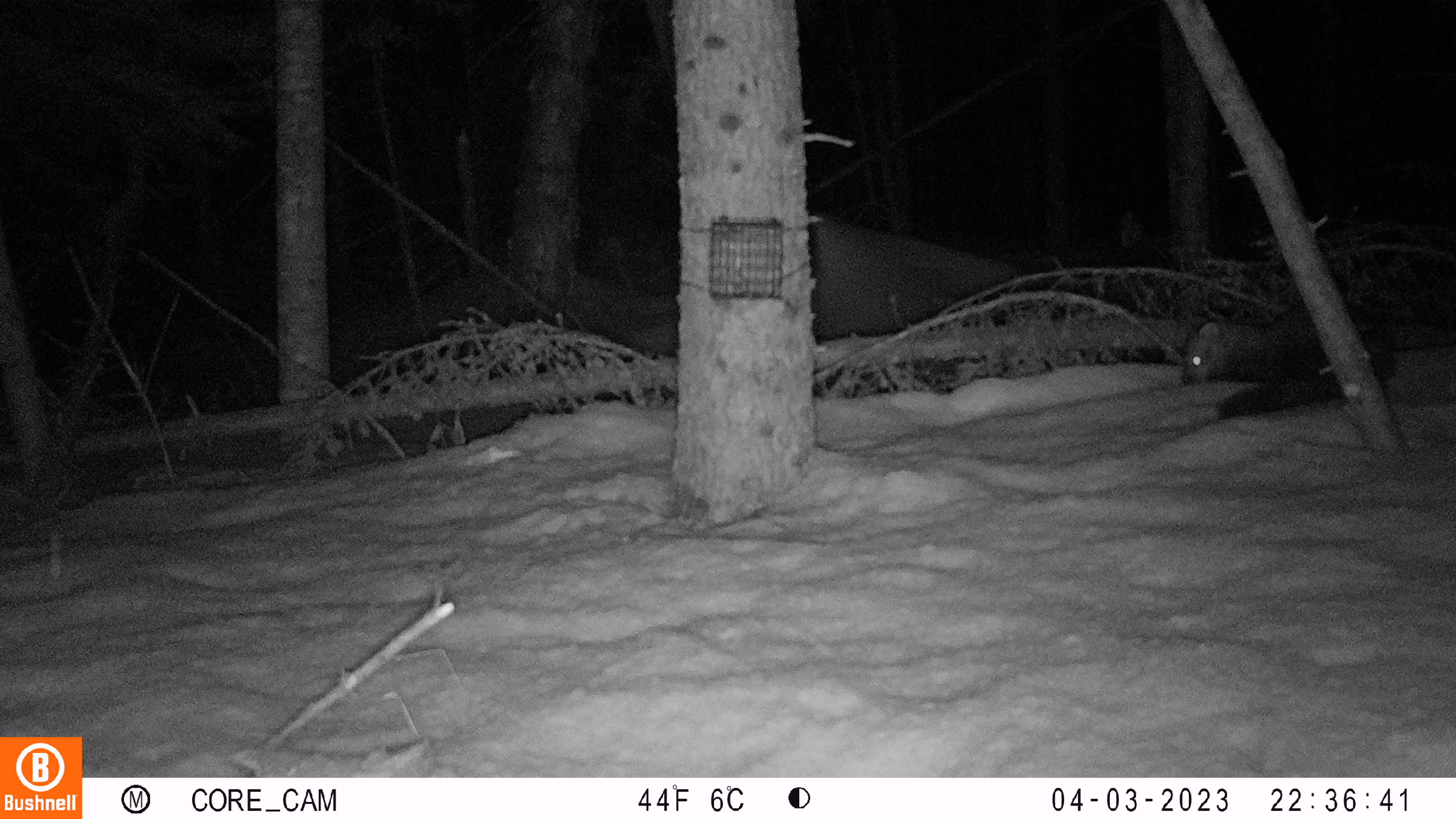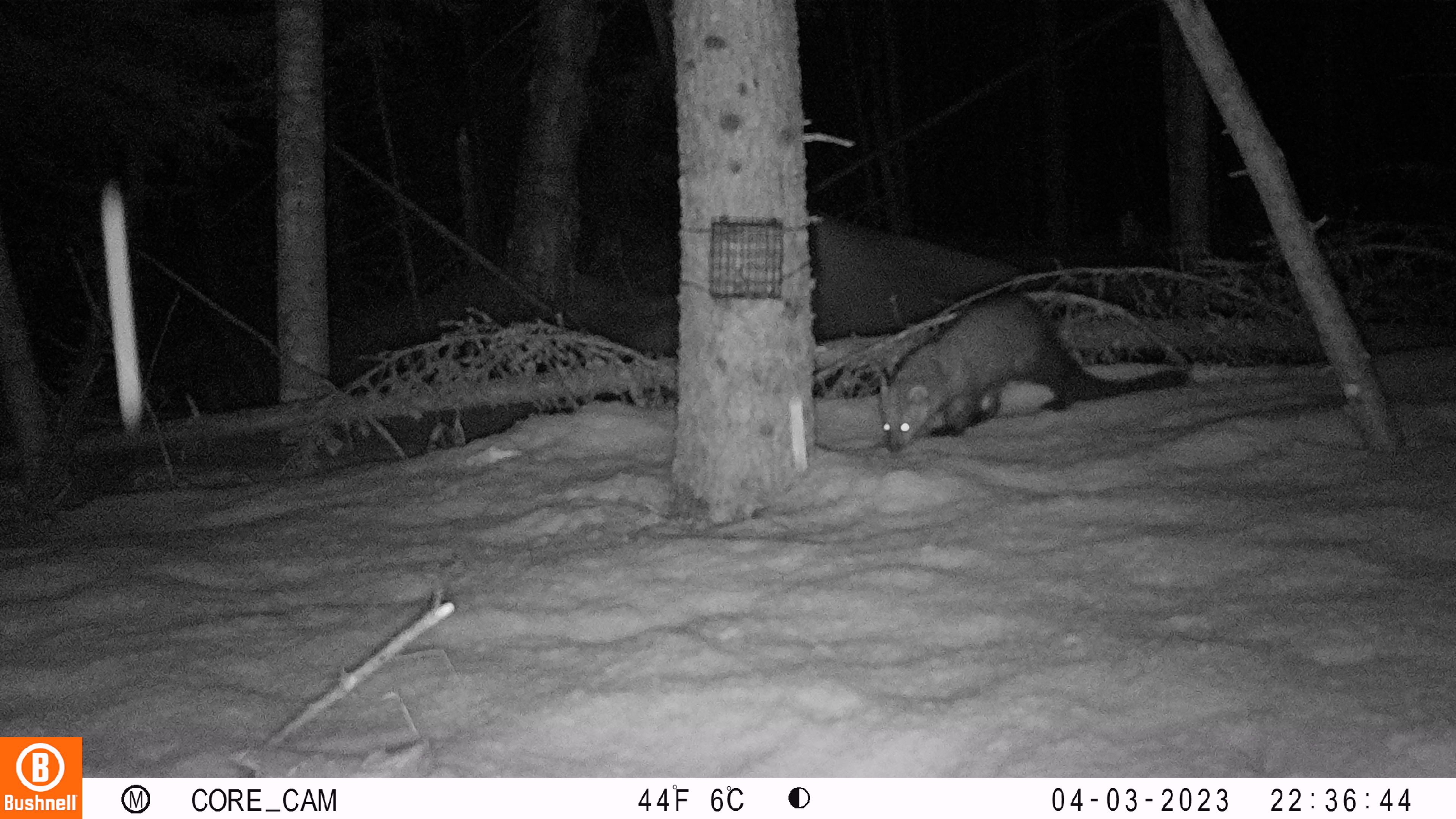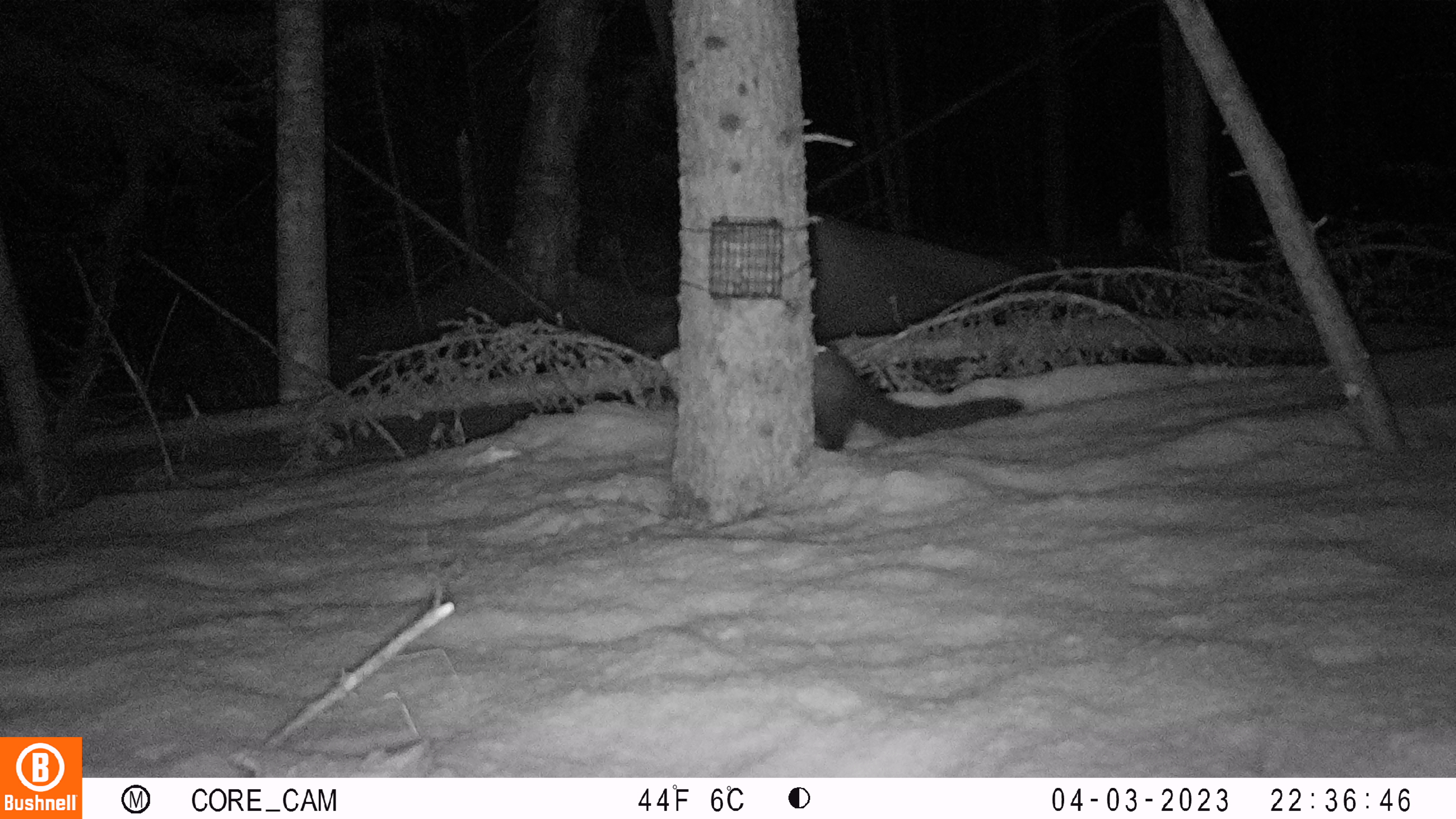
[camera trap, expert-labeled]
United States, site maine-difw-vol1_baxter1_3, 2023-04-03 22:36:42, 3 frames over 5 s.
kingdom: Animalia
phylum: Chordata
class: Mammalia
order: Carnivora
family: Mustelidae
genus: Pekania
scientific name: Pekania pennanti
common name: fisher